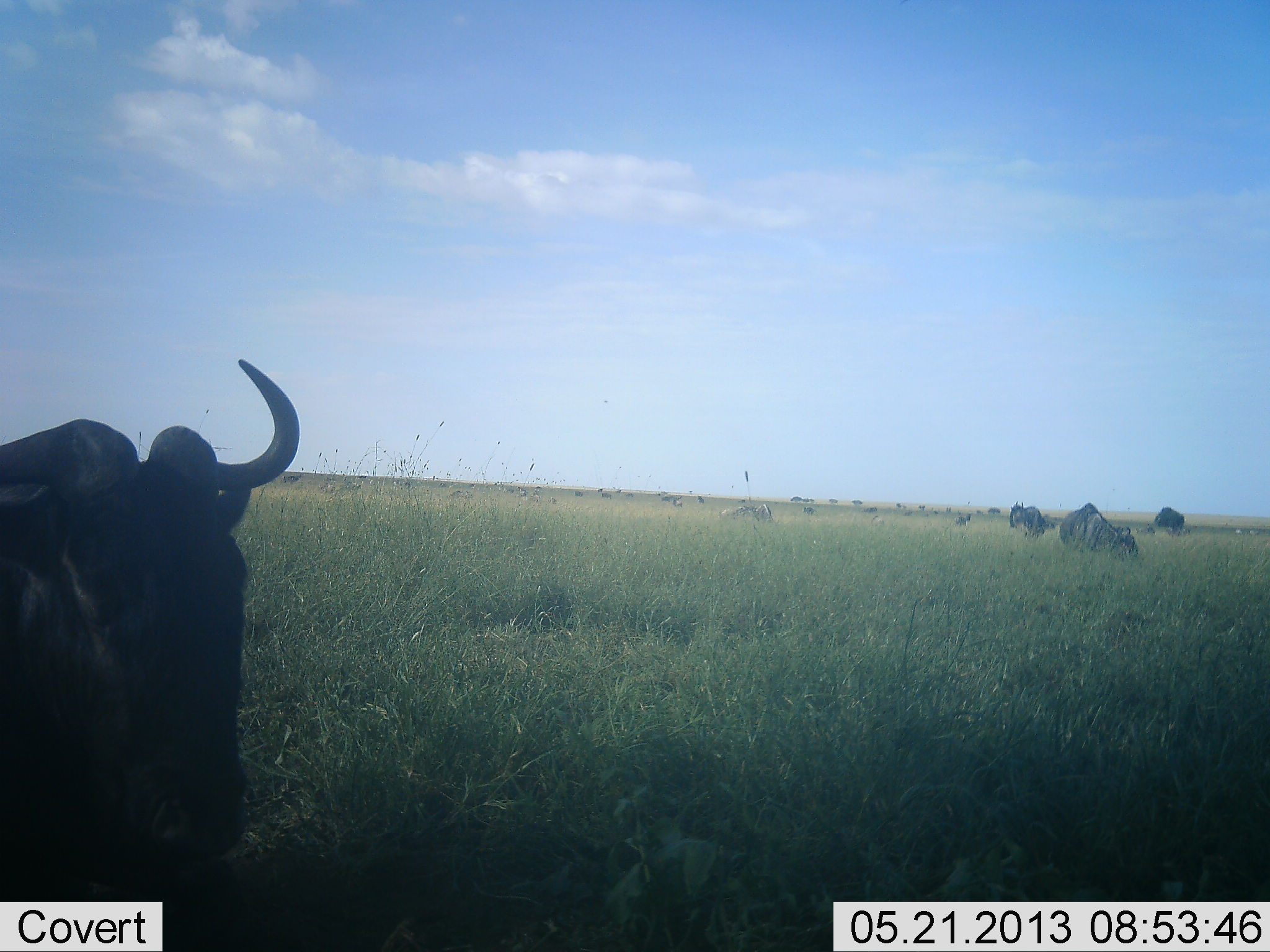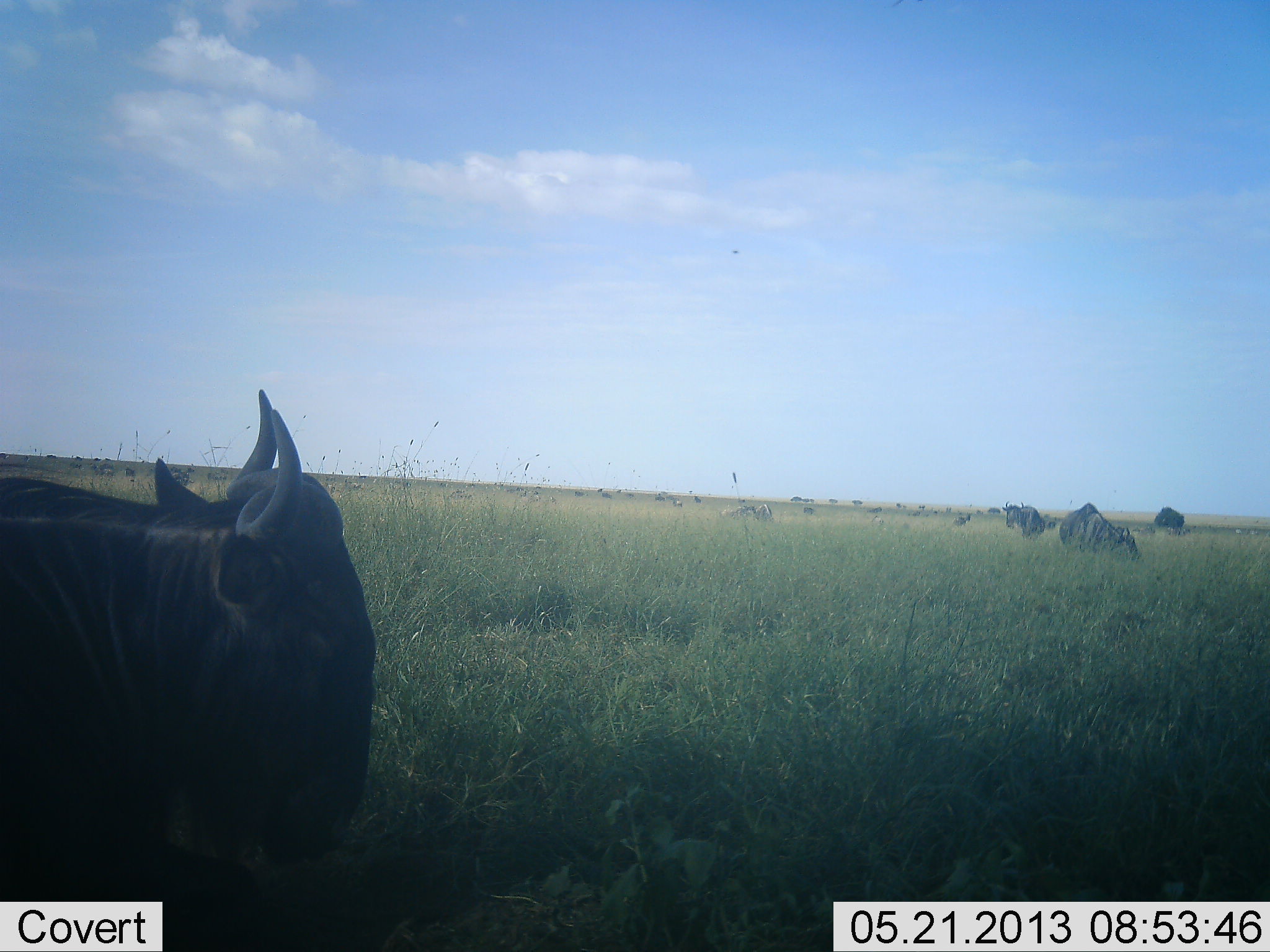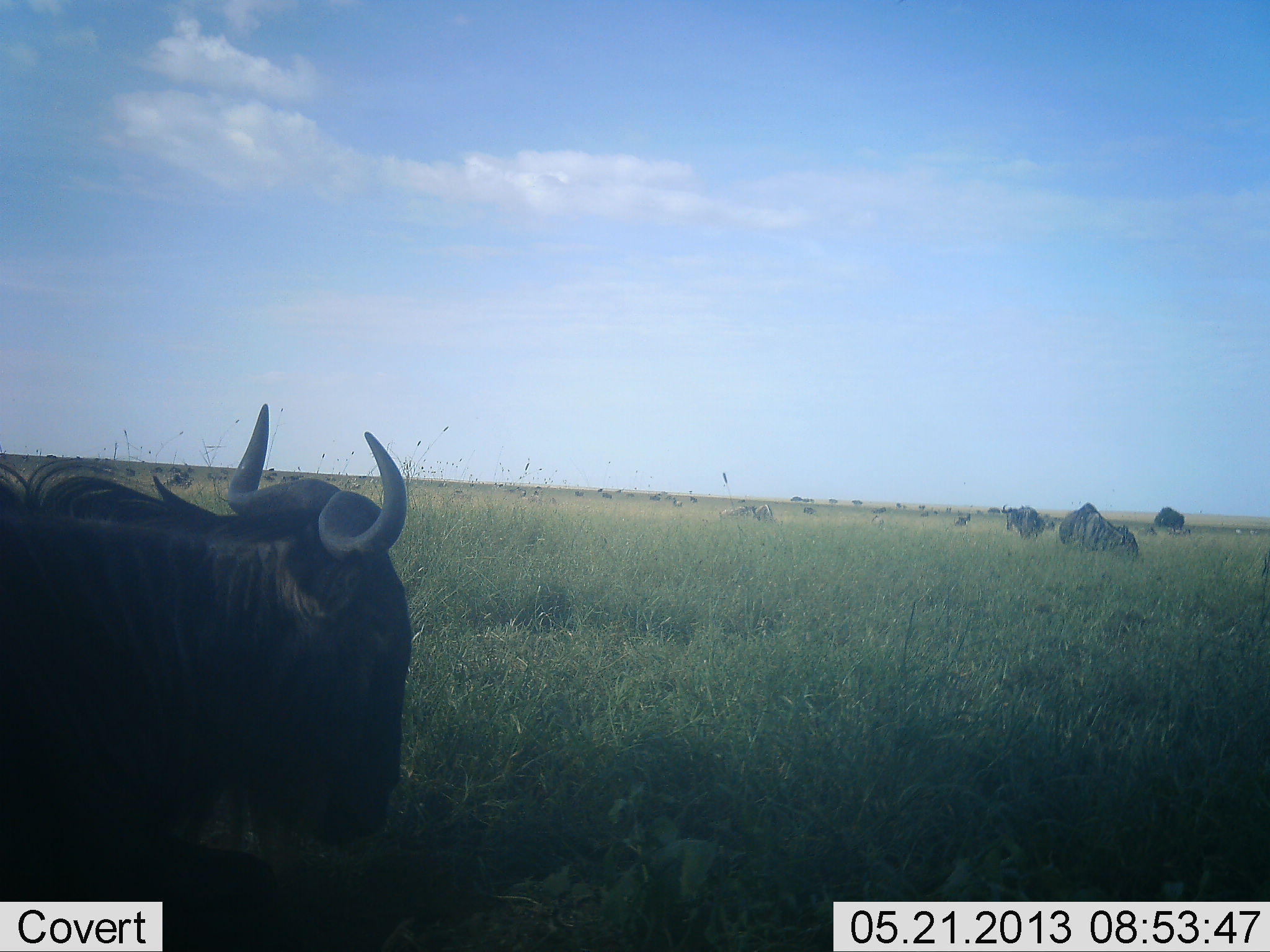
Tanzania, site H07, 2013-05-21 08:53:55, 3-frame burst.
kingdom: Animalia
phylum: Chordata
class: Mammalia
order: Artiodactyla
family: Bovidae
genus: Connochaetes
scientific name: Connochaetes taurinus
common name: blue wildebeest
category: wildebeest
Wildebeest (blue wildebeest) (Connochaetes taurinus), count 11-50. Behavior (volunteer vote fractions): standing 91%, resting 45%, moving 45%, interacting 9%. Young present (vote fraction): 0%. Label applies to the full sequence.